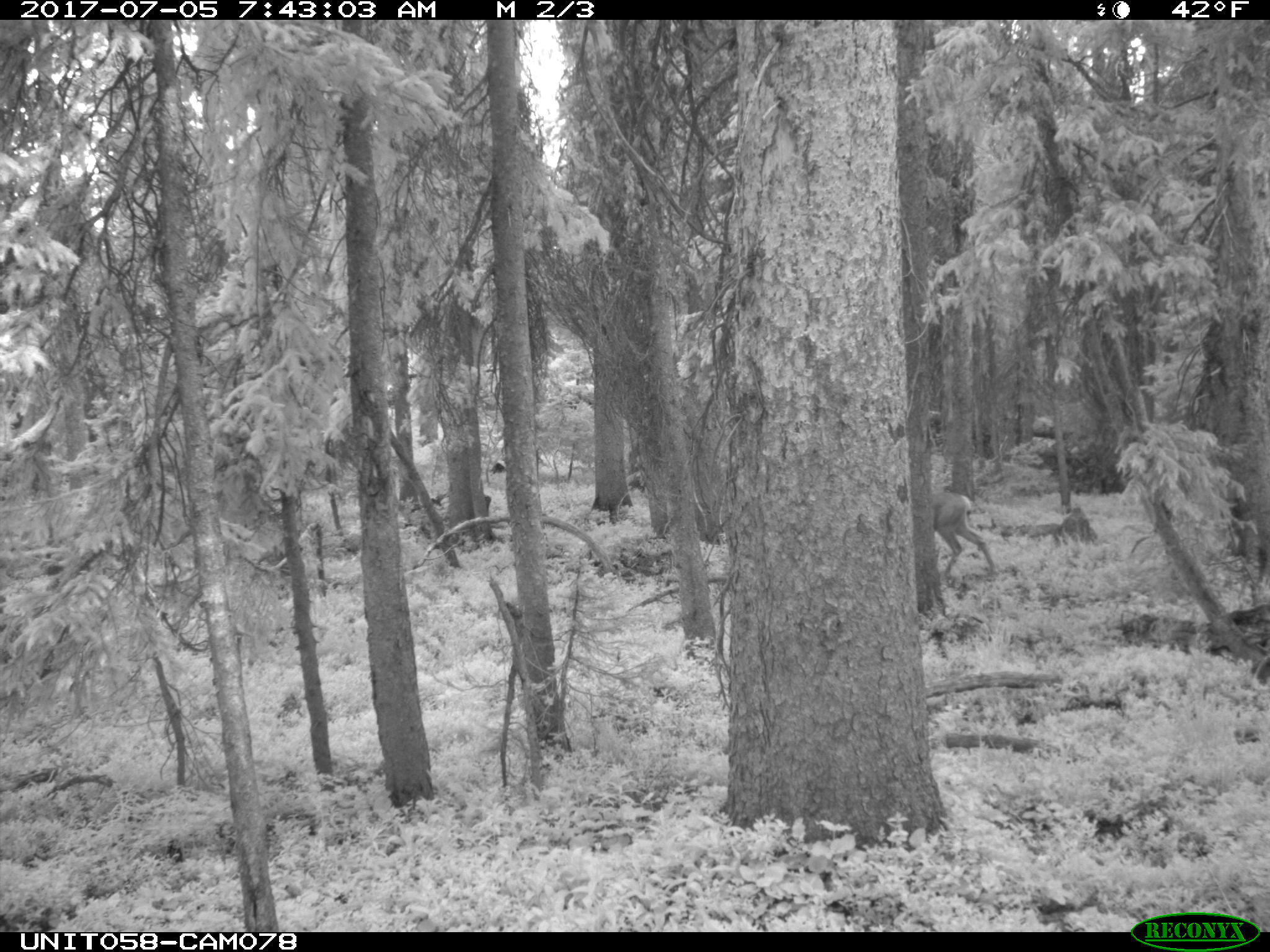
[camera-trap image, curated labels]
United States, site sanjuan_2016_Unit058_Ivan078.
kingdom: Animalia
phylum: Chordata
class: Mammalia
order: Artiodactyla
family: Cervidae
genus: Odocoileus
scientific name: Odocoileus hemionus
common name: mule deer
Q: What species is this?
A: Odocoileus hemionus (mule deer).